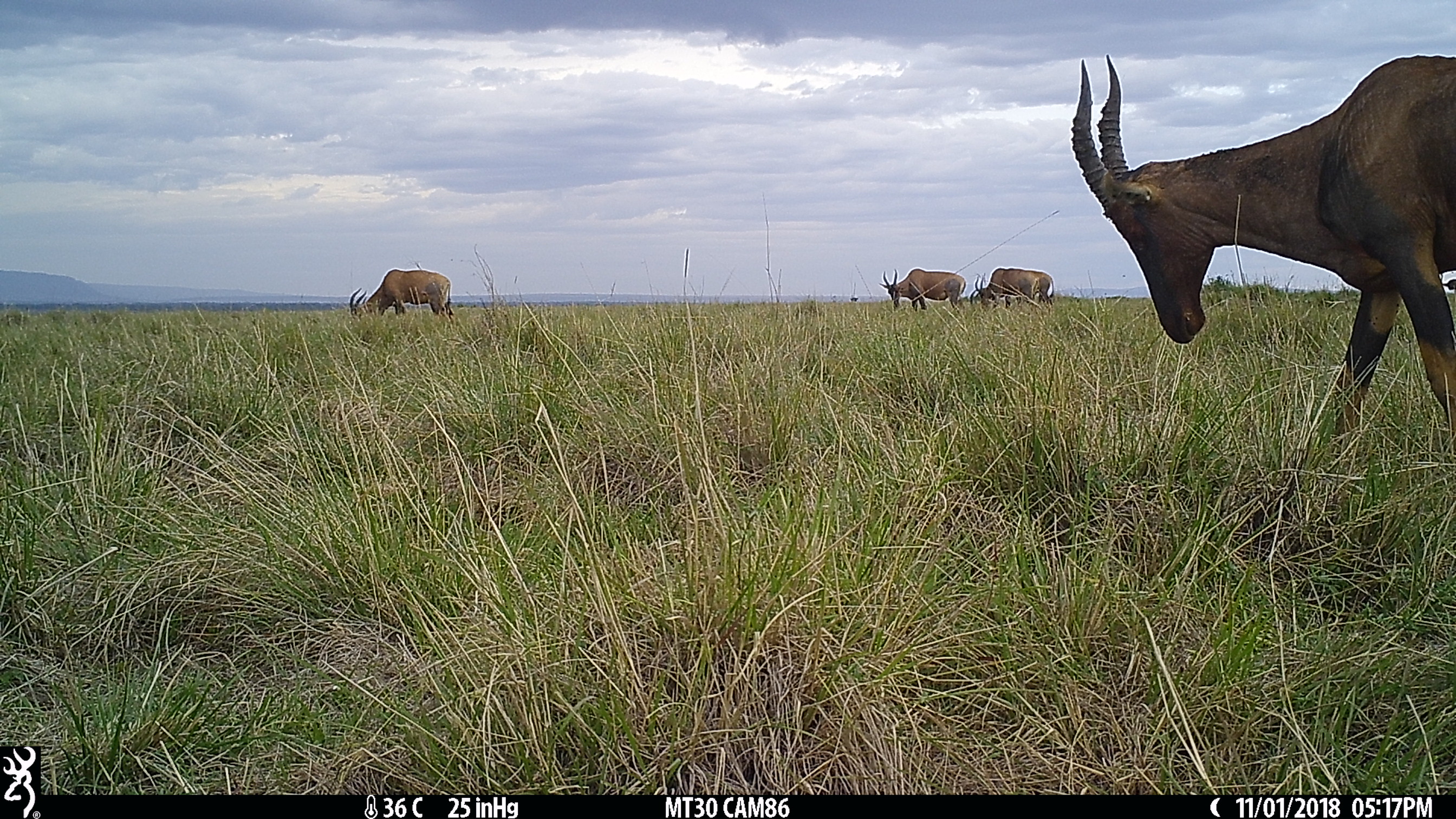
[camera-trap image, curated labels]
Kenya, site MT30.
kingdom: Animalia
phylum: Chordata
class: Mammalia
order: Artiodactyla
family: Bovidae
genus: Damaliscus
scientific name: Damaliscus lunatus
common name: topi